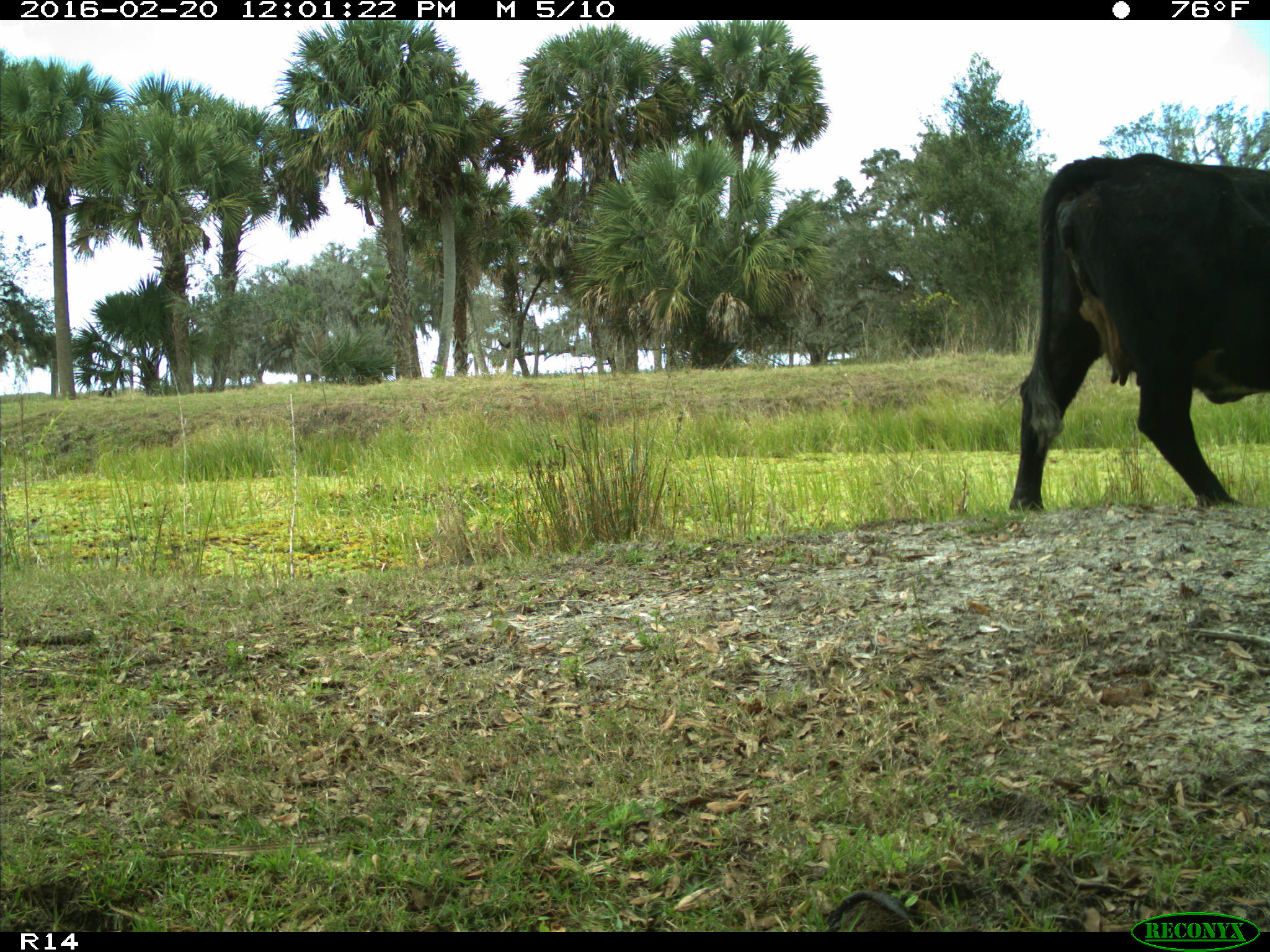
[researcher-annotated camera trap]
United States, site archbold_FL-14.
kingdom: Animalia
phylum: Chordata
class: Mammalia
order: Artiodactyla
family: Bovidae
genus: Bos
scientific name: Bos taurus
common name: domestic cow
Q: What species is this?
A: Bos taurus (domestic cow).